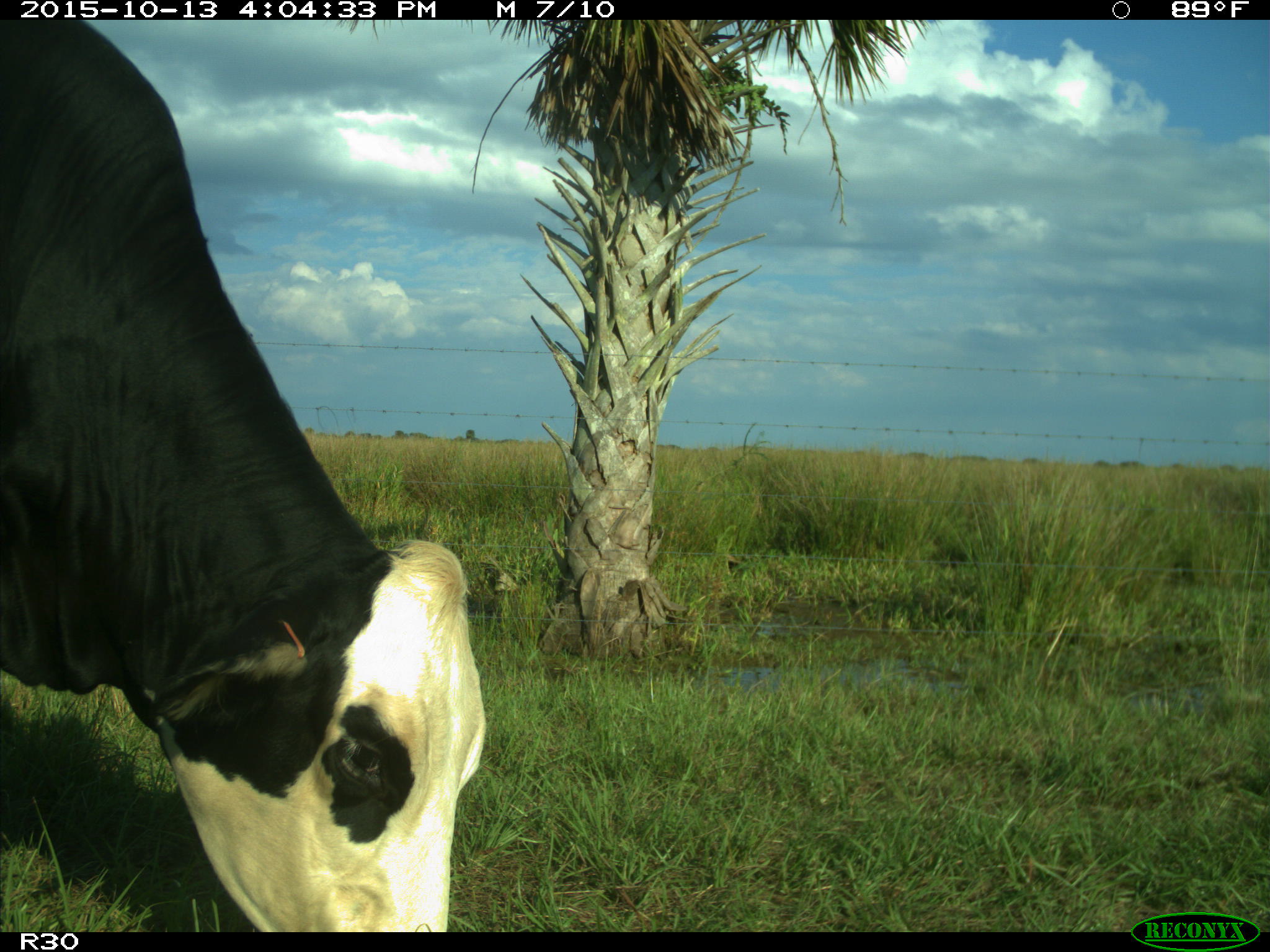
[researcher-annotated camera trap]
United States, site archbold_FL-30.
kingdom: Animalia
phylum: Chordata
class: Mammalia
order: Artiodactyla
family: Bovidae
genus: Bos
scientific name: Bos taurus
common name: domestic cow